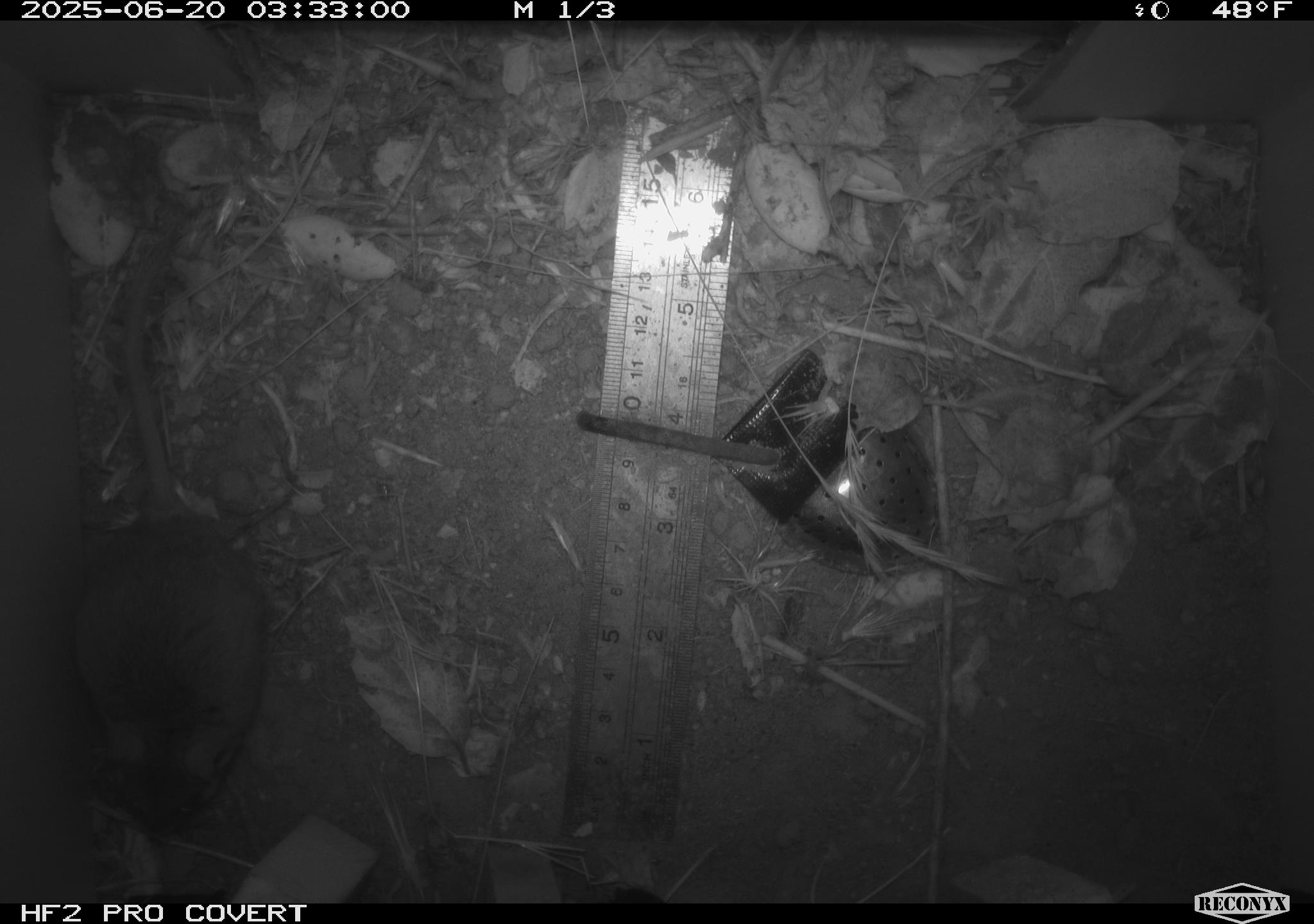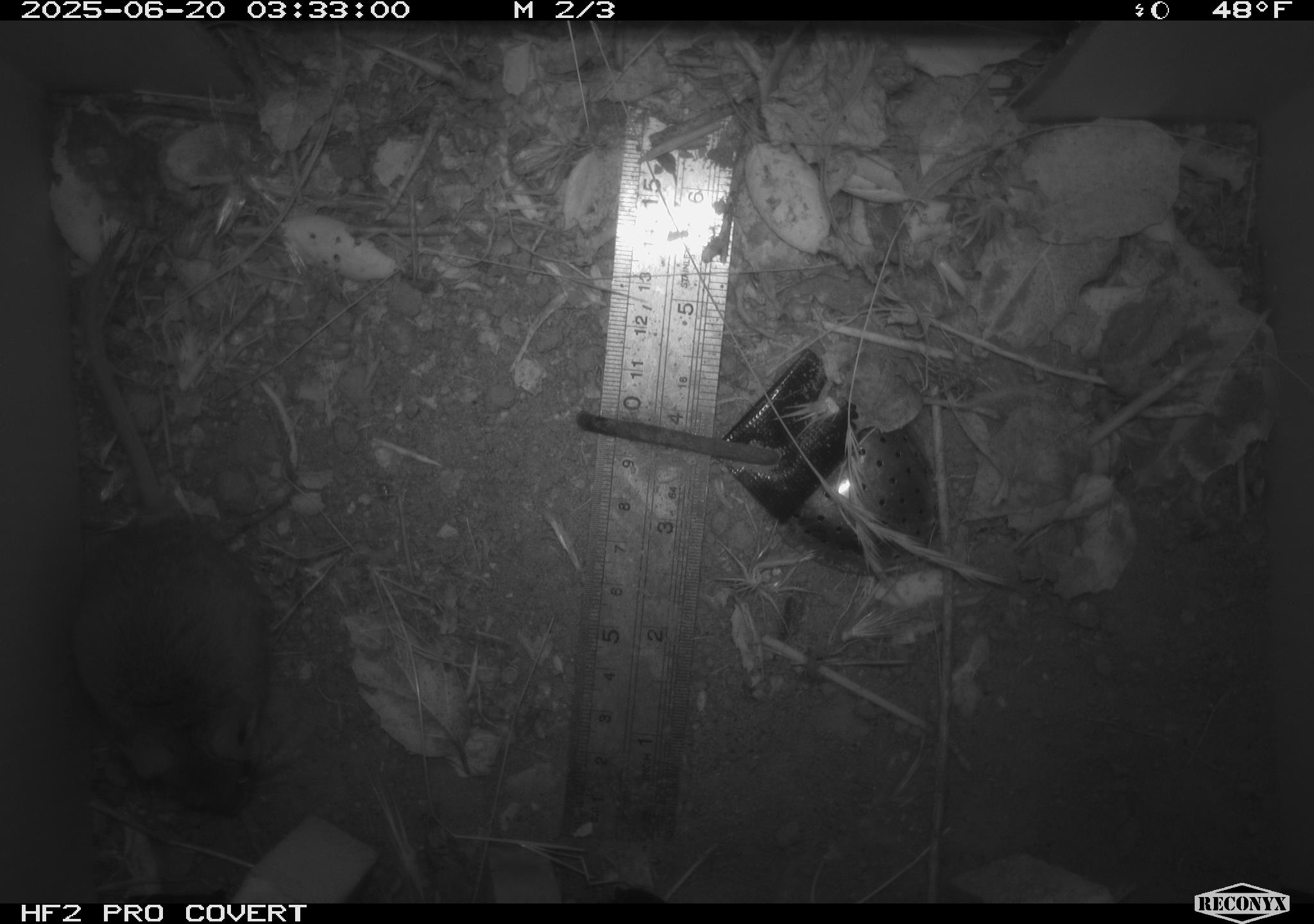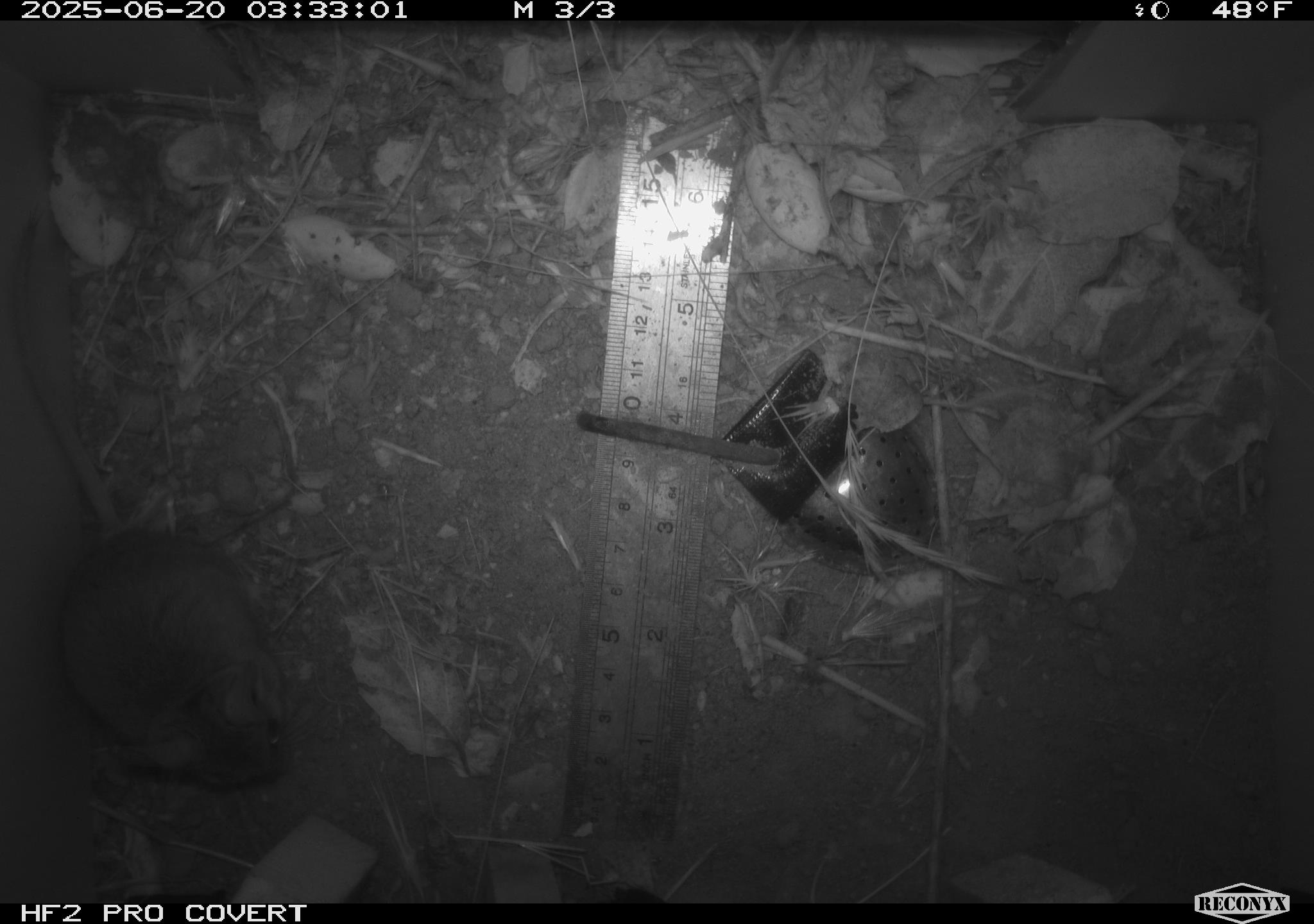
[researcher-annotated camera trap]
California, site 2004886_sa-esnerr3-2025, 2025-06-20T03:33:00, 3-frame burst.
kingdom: Animalia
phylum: Chordata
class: Mammalia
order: Rodentia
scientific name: Rodentia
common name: rodent